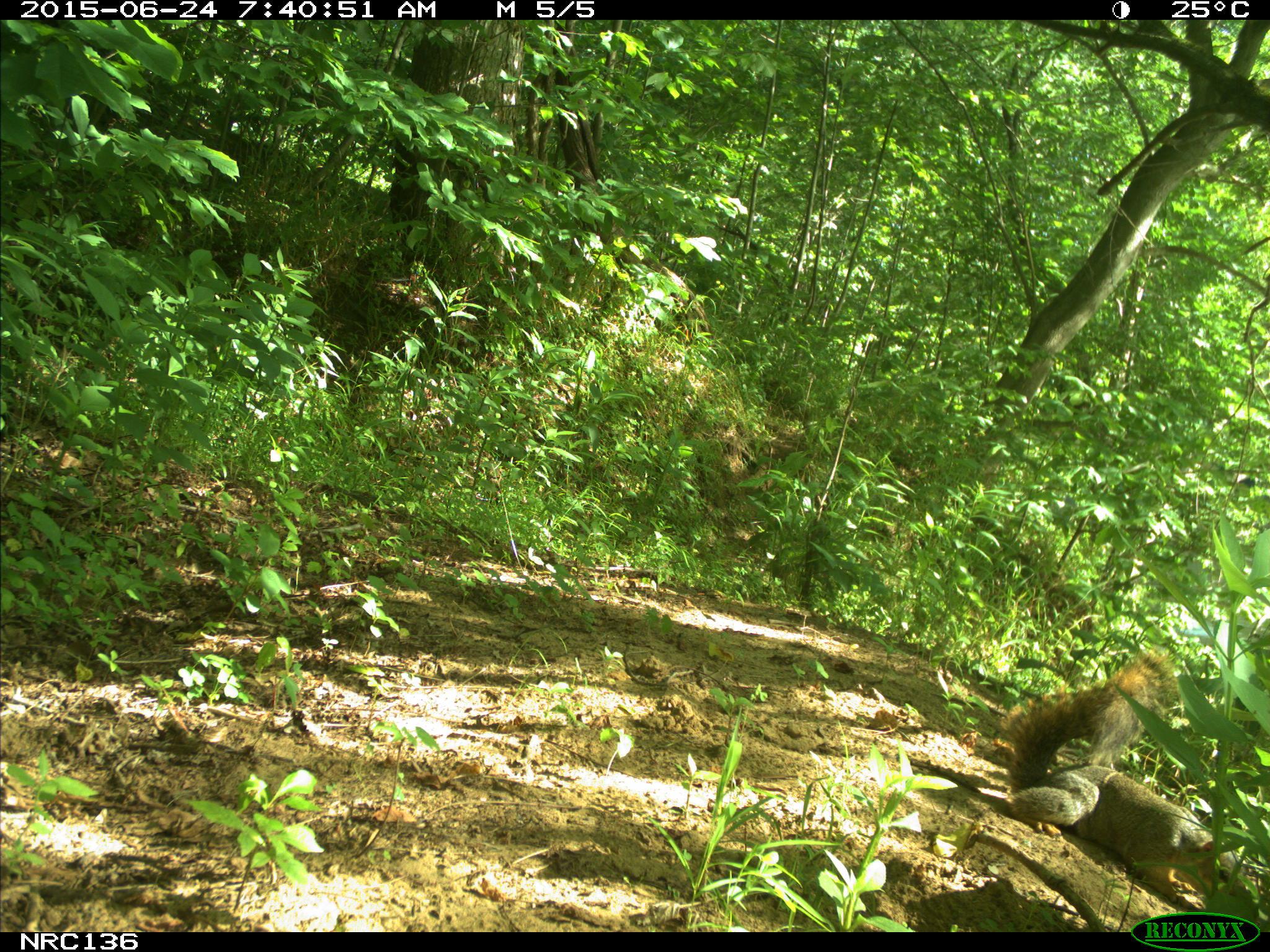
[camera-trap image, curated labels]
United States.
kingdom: Animalia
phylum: Chordata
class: Mammalia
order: Rodentia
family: Sciuridae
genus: Sciurus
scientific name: Sciurus niger cinereus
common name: eastern fox squirrel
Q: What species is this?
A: Eastern Fox Squirrel (Sciurus niger cinereus).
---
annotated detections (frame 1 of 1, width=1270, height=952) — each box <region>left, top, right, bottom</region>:
Eastern Fox Squirrel: <region>992, 644, 1248, 911</region>